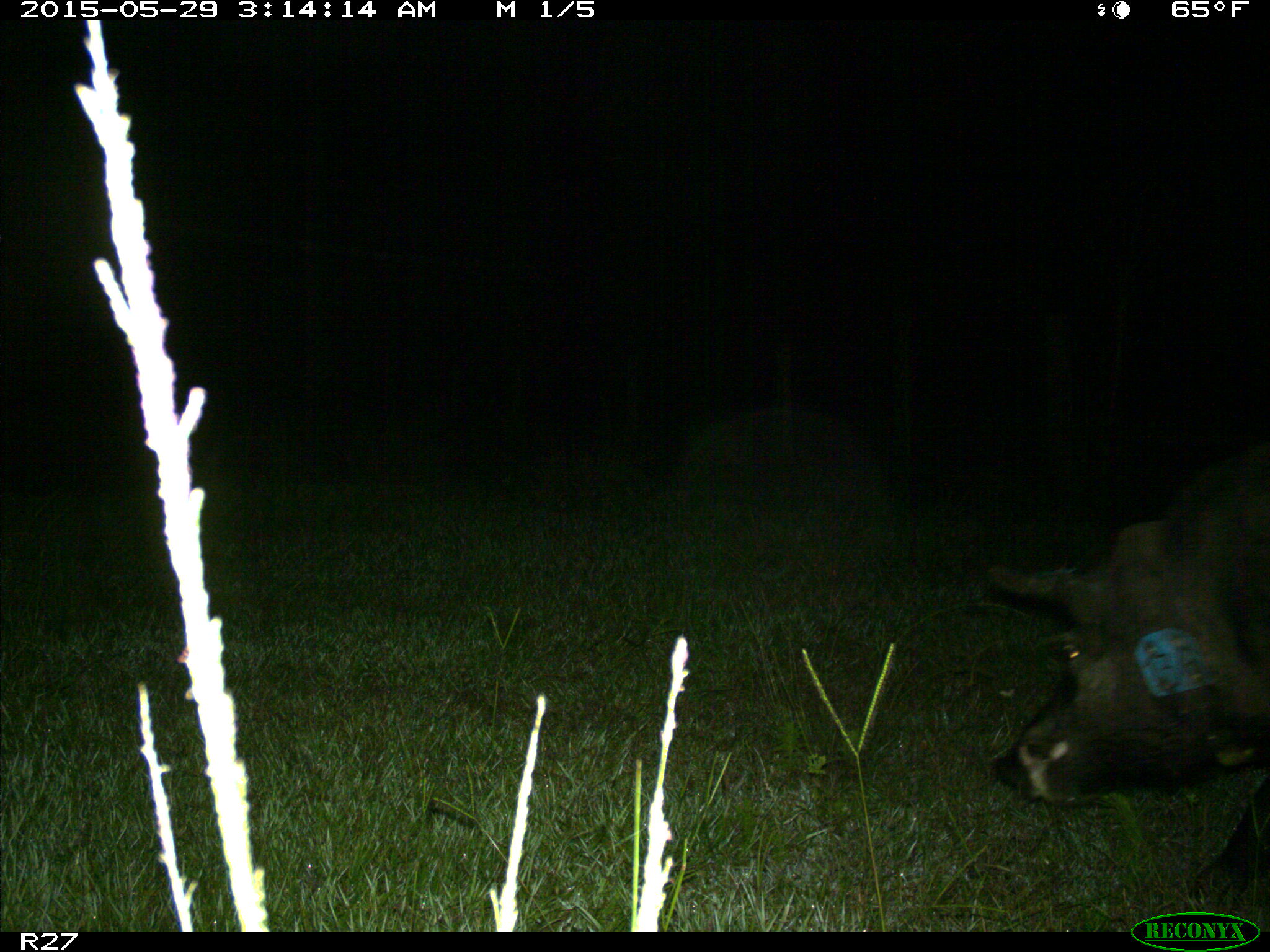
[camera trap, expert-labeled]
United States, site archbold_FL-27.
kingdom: Animalia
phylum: Chordata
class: Mammalia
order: Artiodactyla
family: Suidae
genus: Sus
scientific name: Sus scrofa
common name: wild boar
Sus scrofa (wild boar).